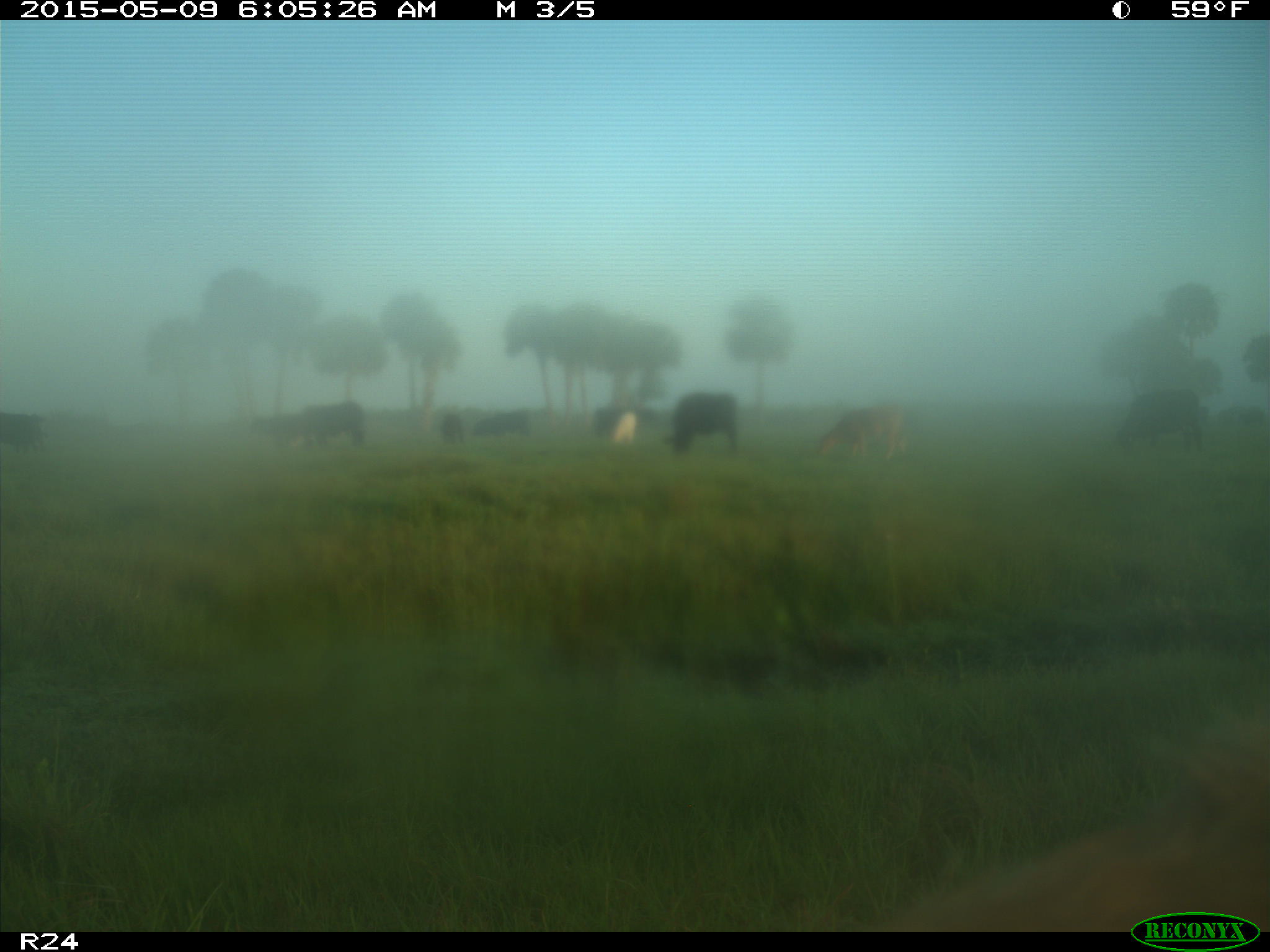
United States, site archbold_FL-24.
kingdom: Animalia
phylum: Chordata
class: Mammalia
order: Artiodactyla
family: Bovidae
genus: Bos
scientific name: Bos taurus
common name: domestic cow